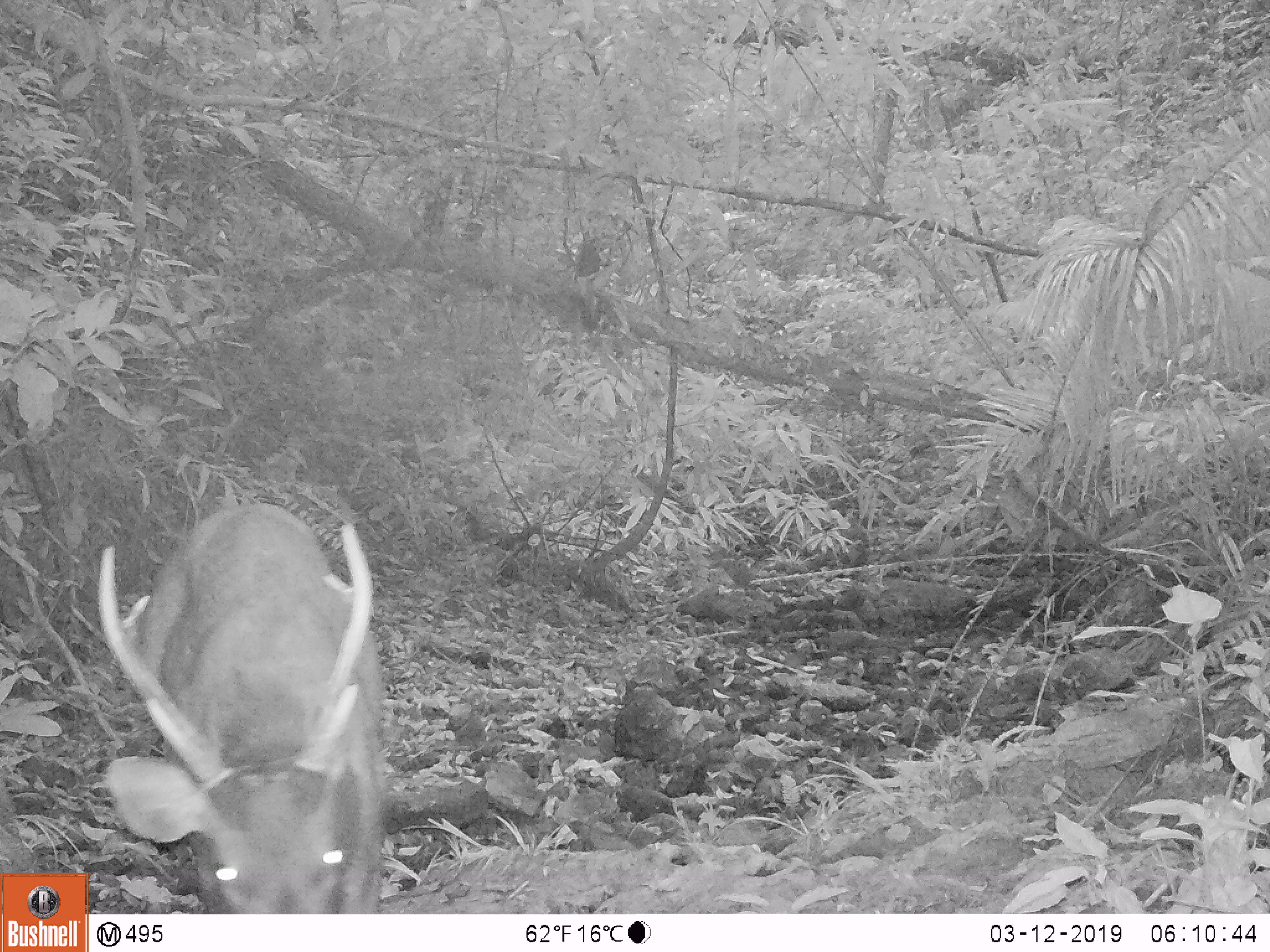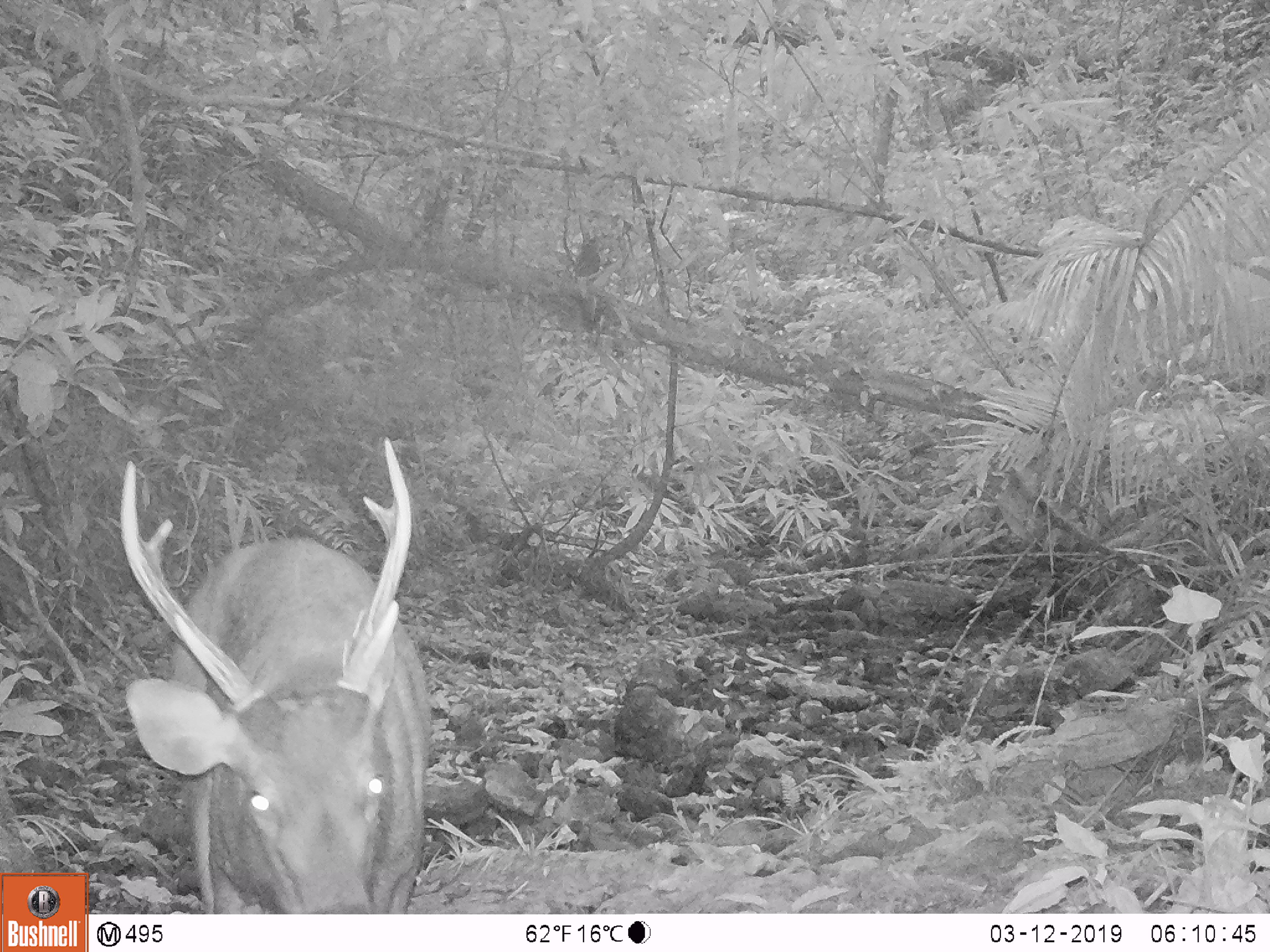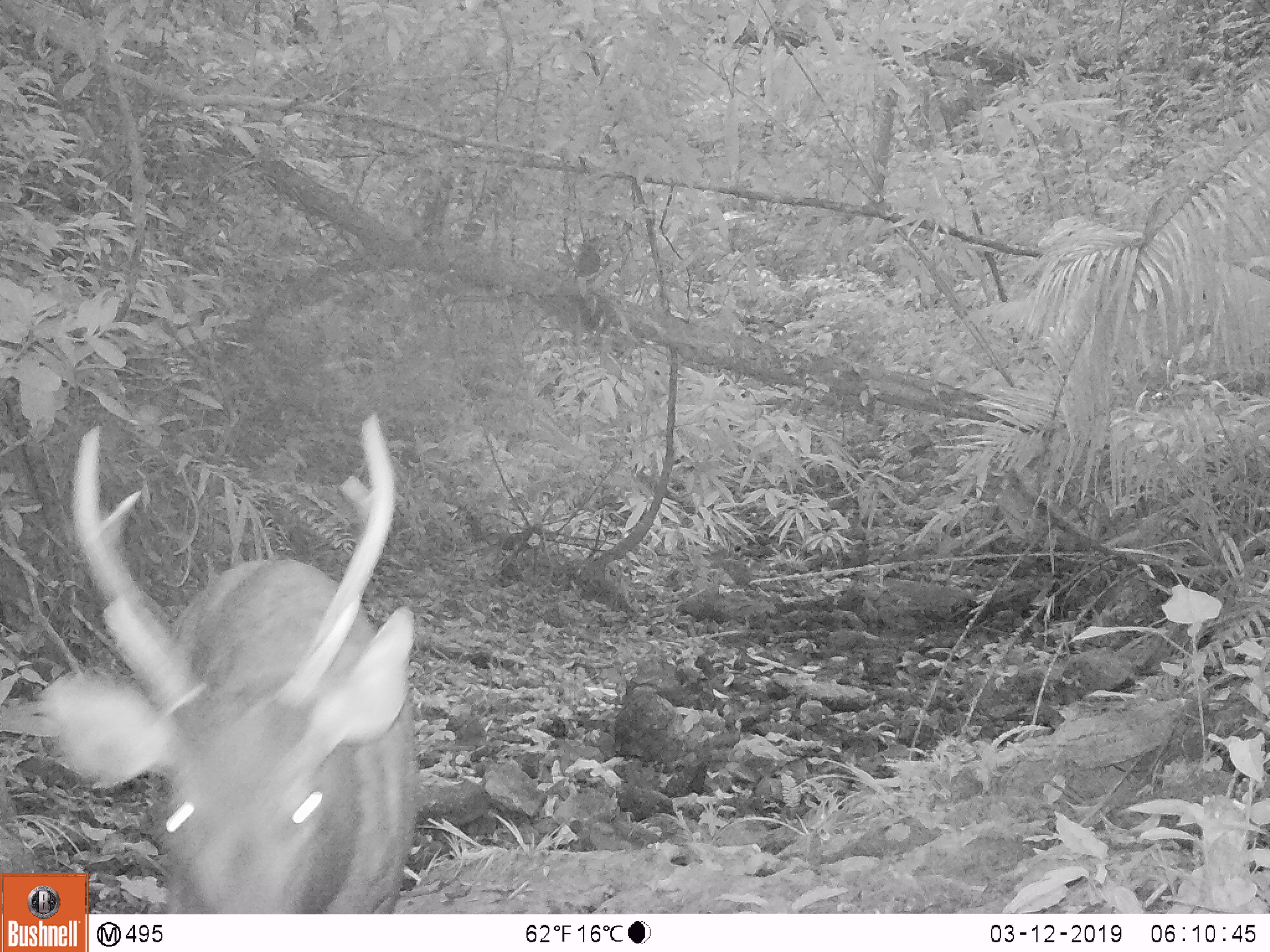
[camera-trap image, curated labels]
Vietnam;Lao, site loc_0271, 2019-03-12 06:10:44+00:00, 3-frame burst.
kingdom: Animalia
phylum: Chordata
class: Mammalia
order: Artiodactyla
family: Cervidae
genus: Rusa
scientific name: Rusa unicolor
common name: sambar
Sambar (Rusa unicolor). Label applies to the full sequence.